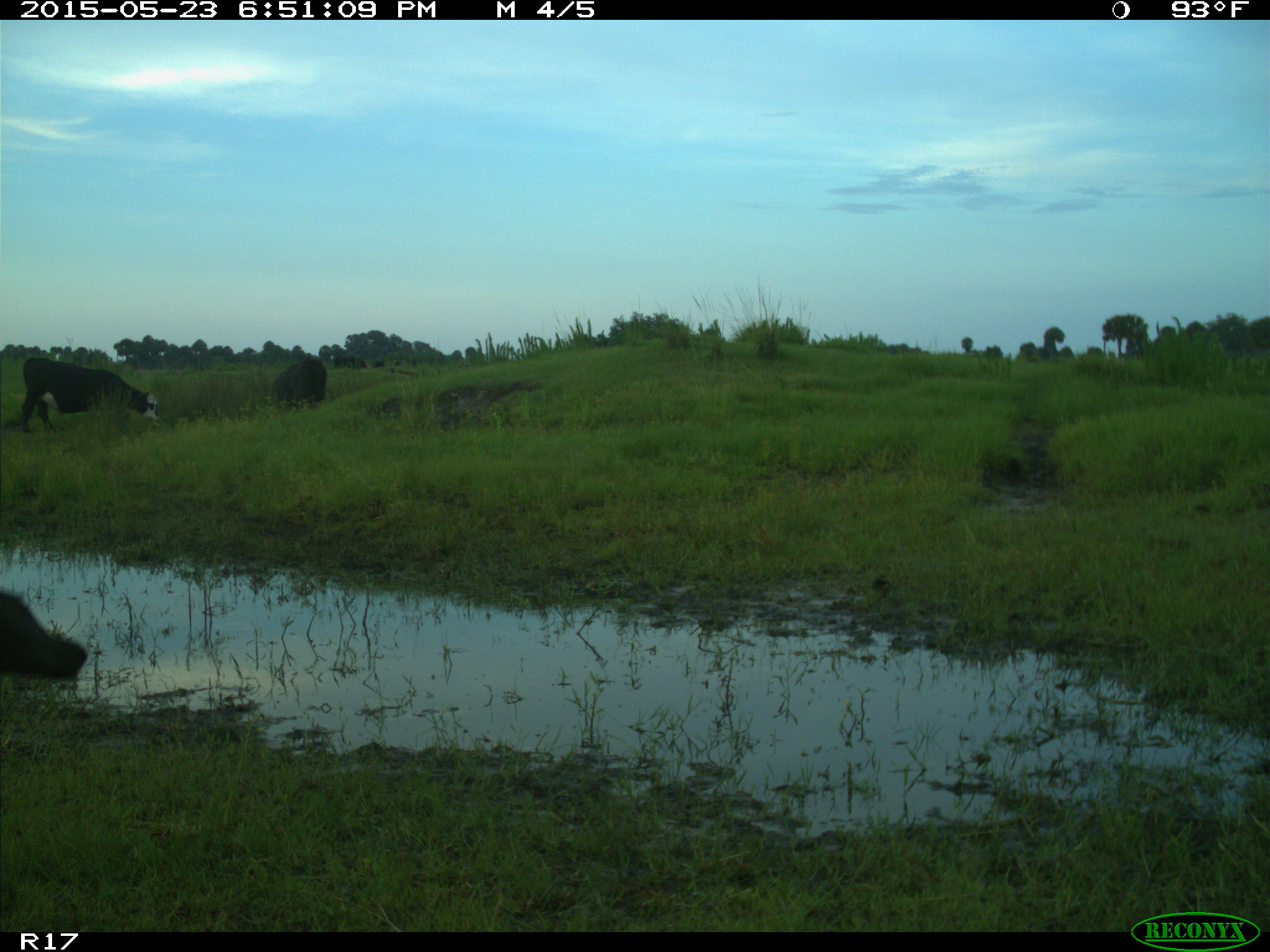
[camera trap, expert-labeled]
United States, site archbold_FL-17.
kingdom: Animalia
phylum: Chordata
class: Mammalia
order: Artiodactyla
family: Bovidae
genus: Bos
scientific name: Bos taurus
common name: domestic cow